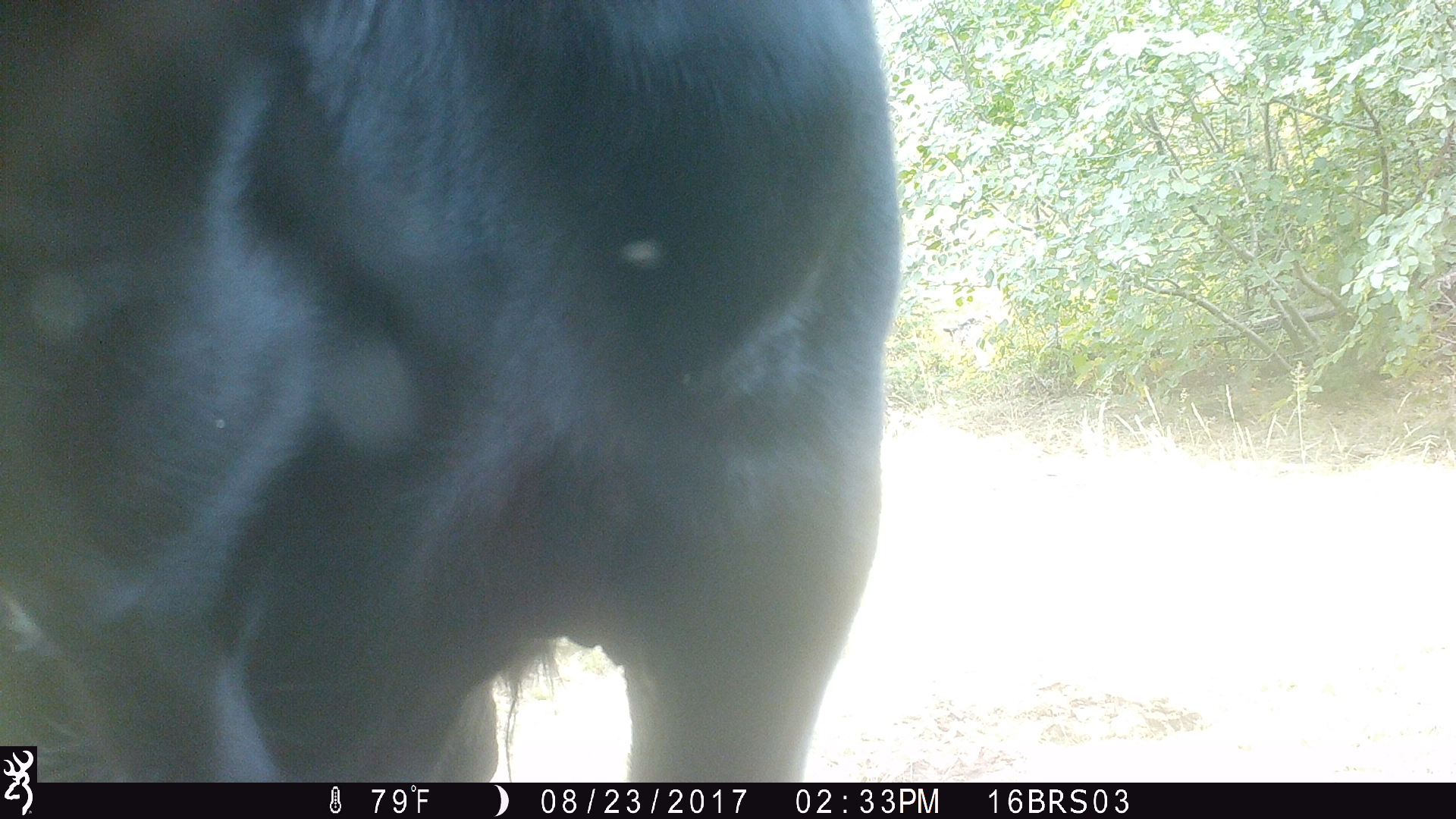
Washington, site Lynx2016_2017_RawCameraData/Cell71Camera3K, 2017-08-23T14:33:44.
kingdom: Animalia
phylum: Chordata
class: Mammalia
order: Artiodactyla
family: Bovidae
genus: Bos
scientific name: Bos taurus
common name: domestic cattle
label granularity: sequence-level